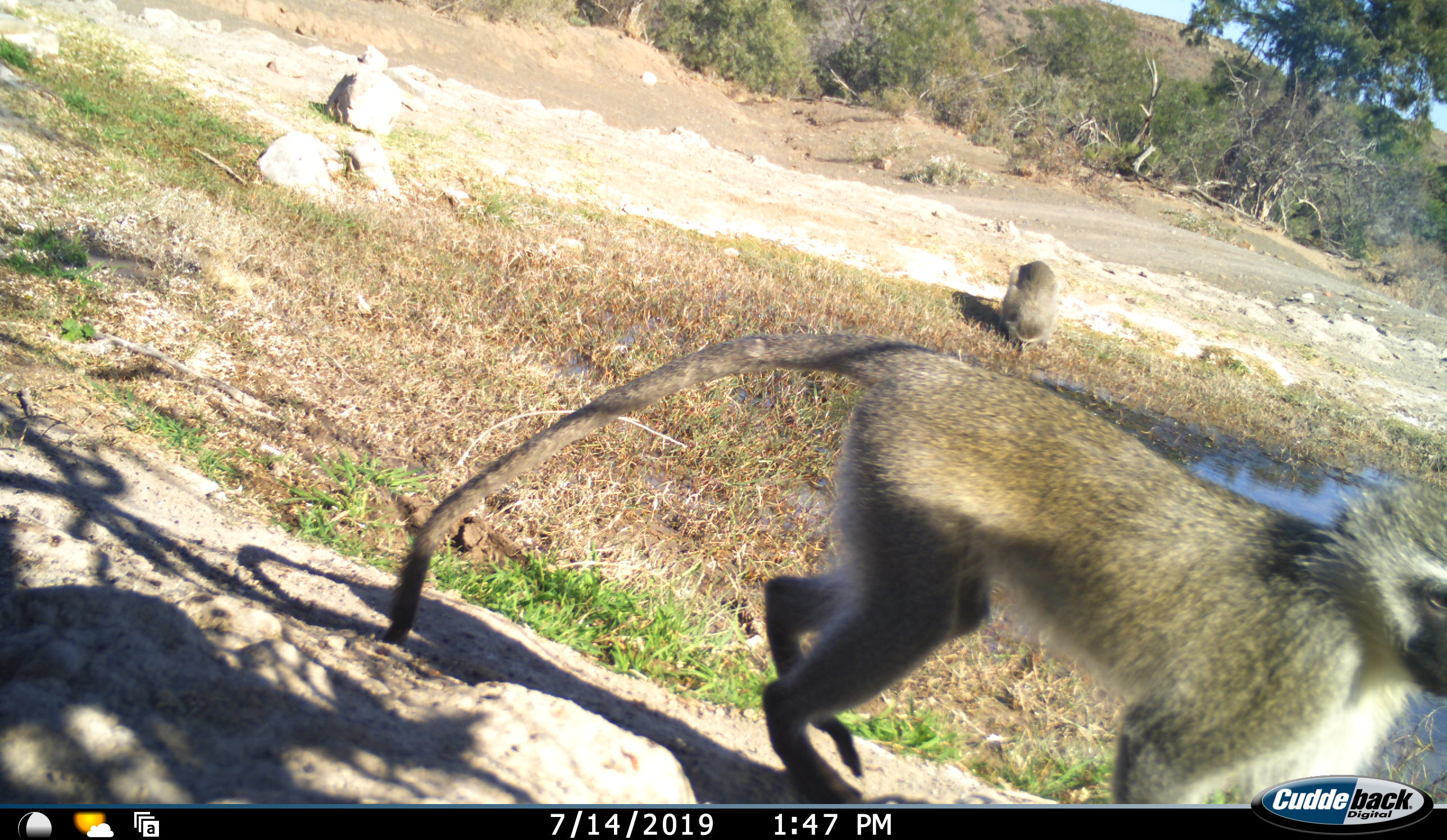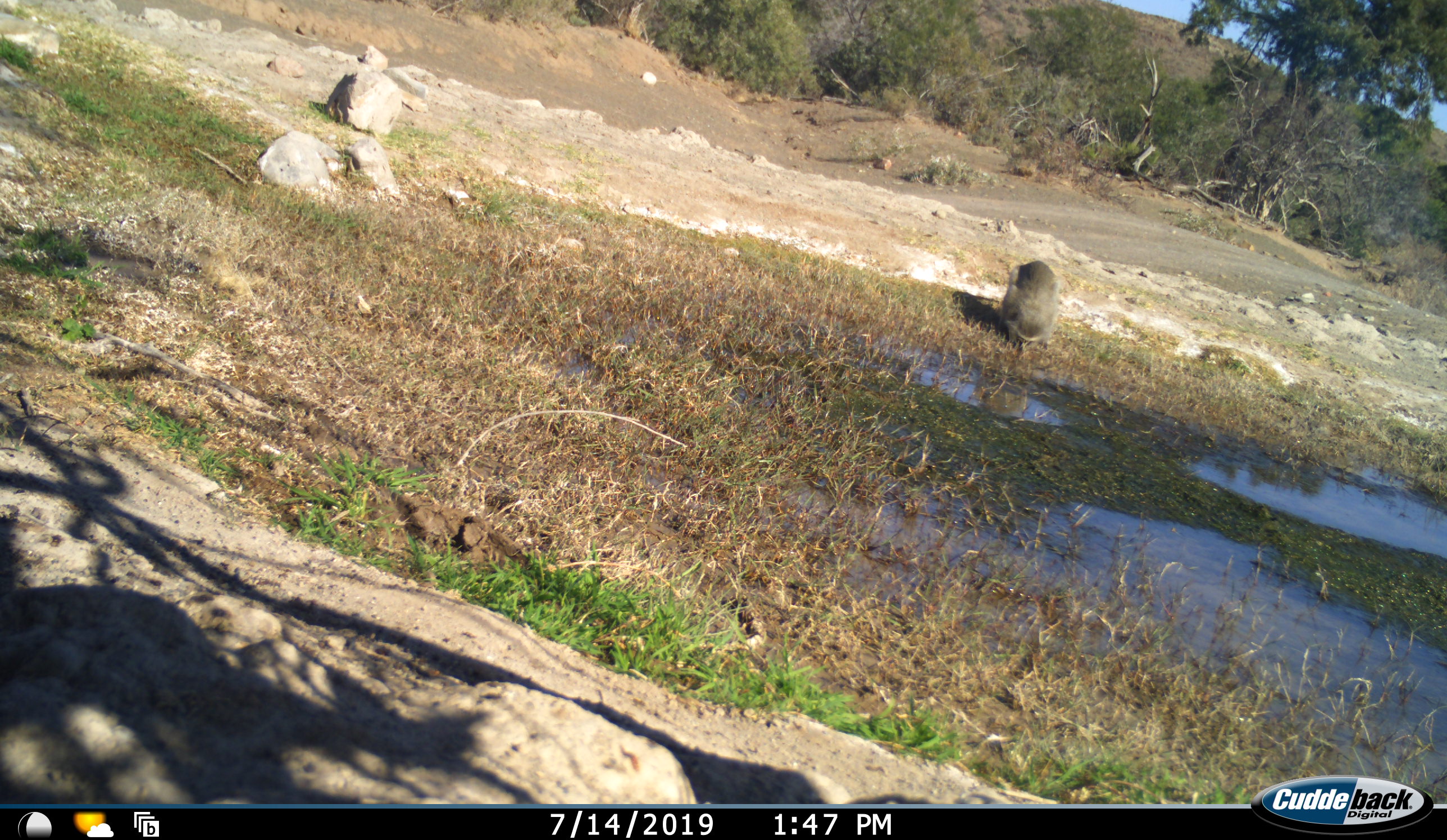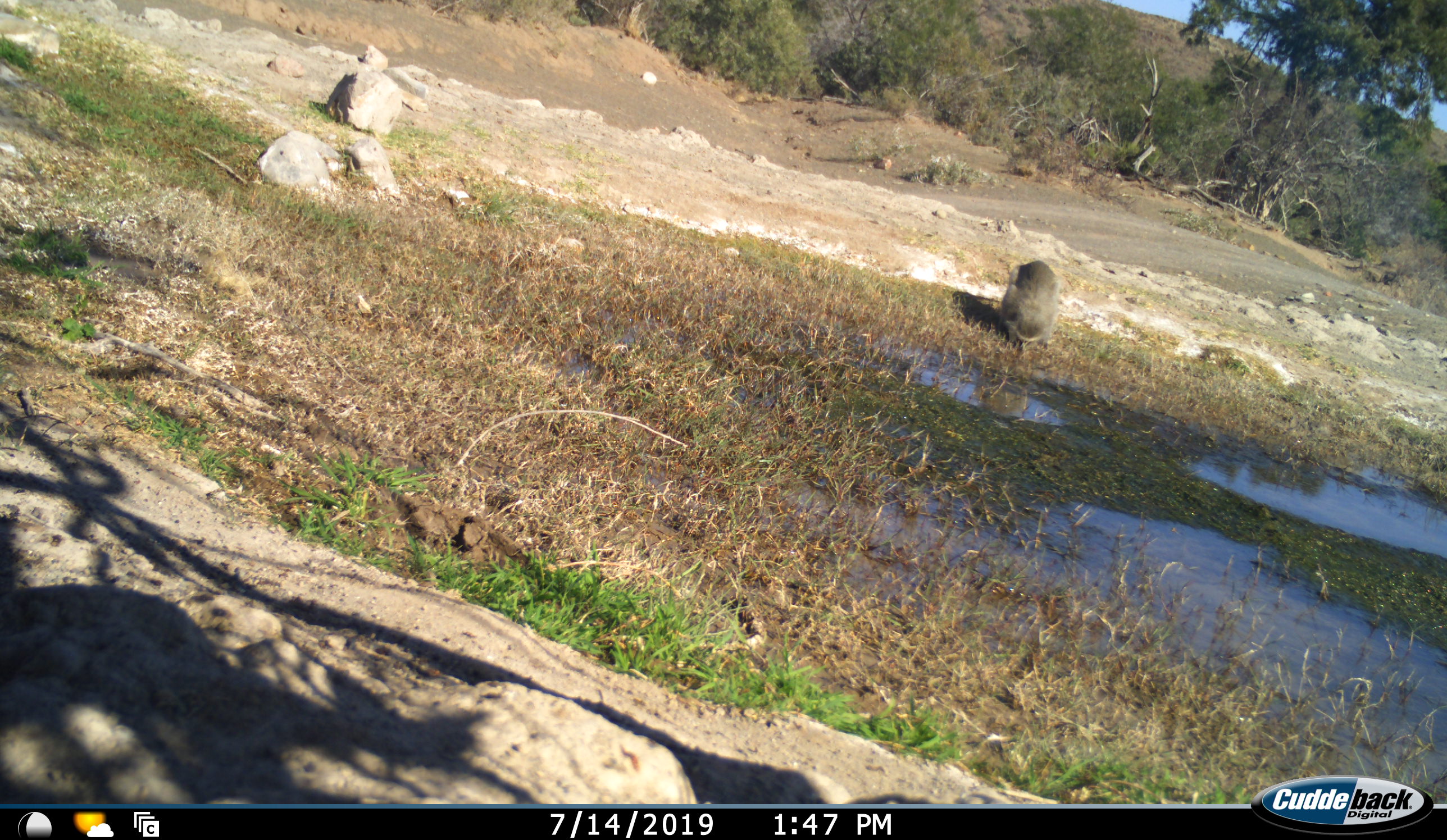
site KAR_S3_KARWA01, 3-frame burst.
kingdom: Animalia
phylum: Chordata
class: Mammalia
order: Primates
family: Cercopithecidae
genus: Chlorocebus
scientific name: Chlorocebus pygerythrus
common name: vervet monkey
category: monkeyvervet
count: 2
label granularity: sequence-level